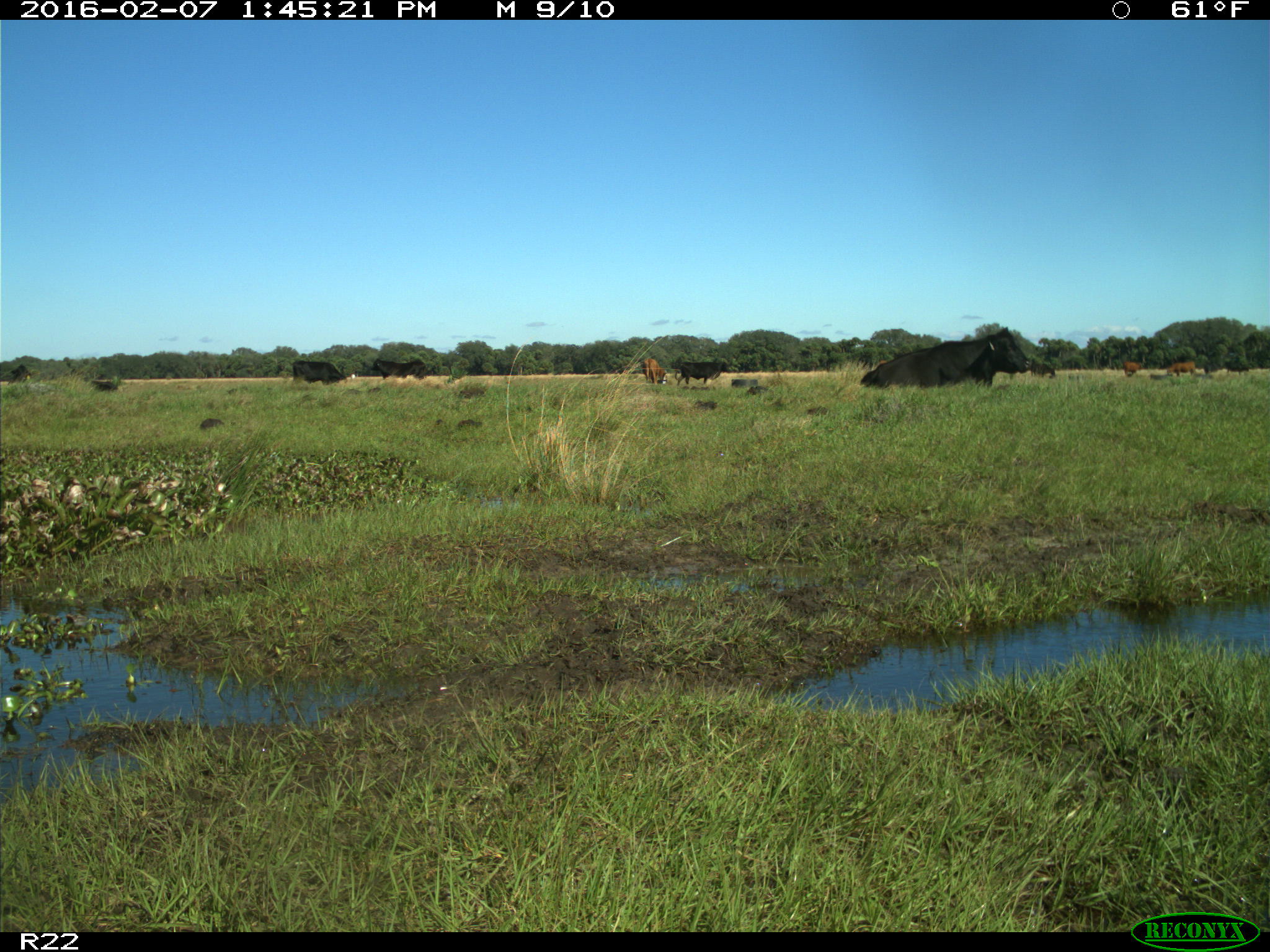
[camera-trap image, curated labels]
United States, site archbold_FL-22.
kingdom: Animalia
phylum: Chordata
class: Mammalia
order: Artiodactyla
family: Bovidae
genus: Bos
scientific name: Bos taurus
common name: domestic cow